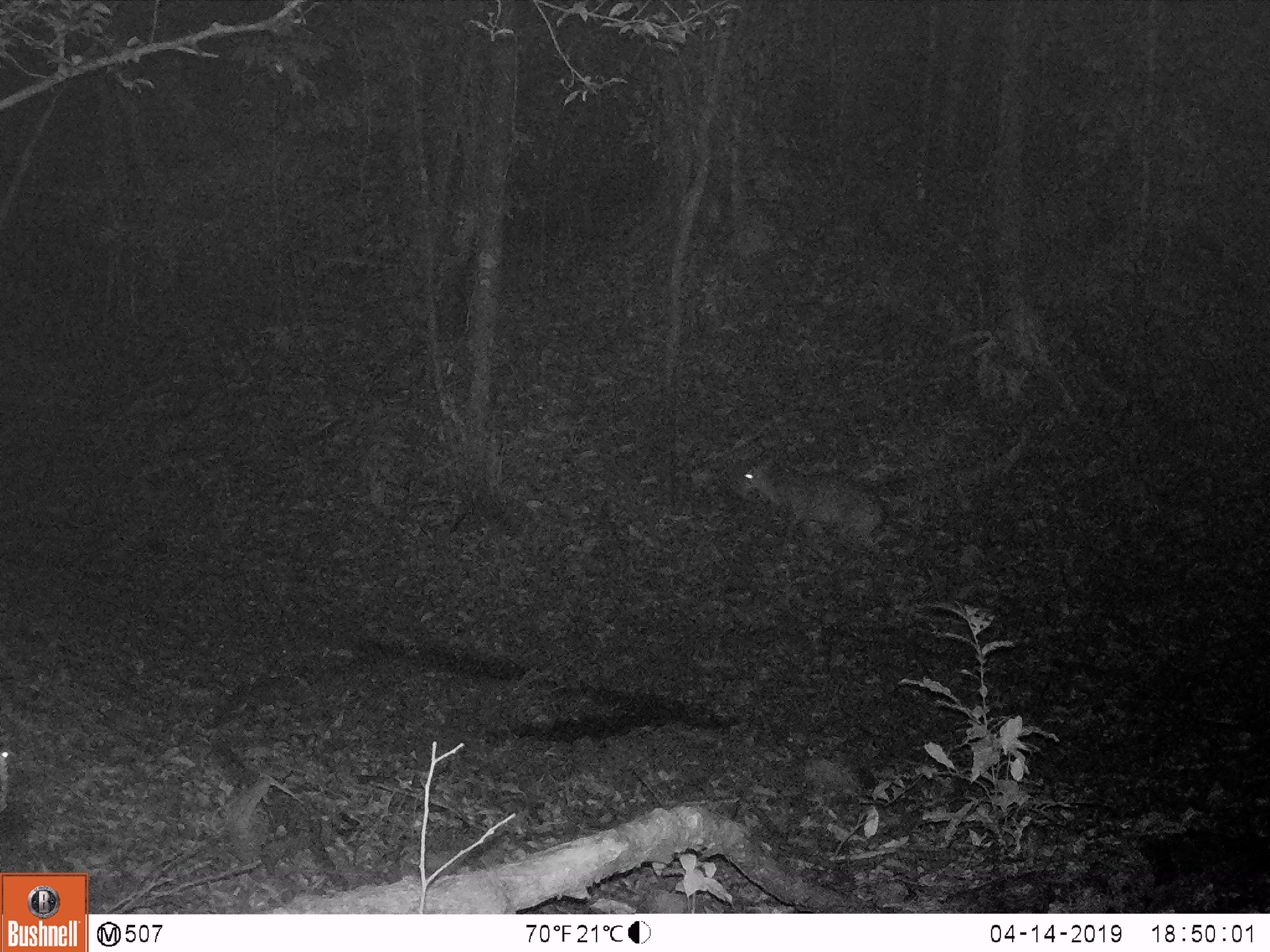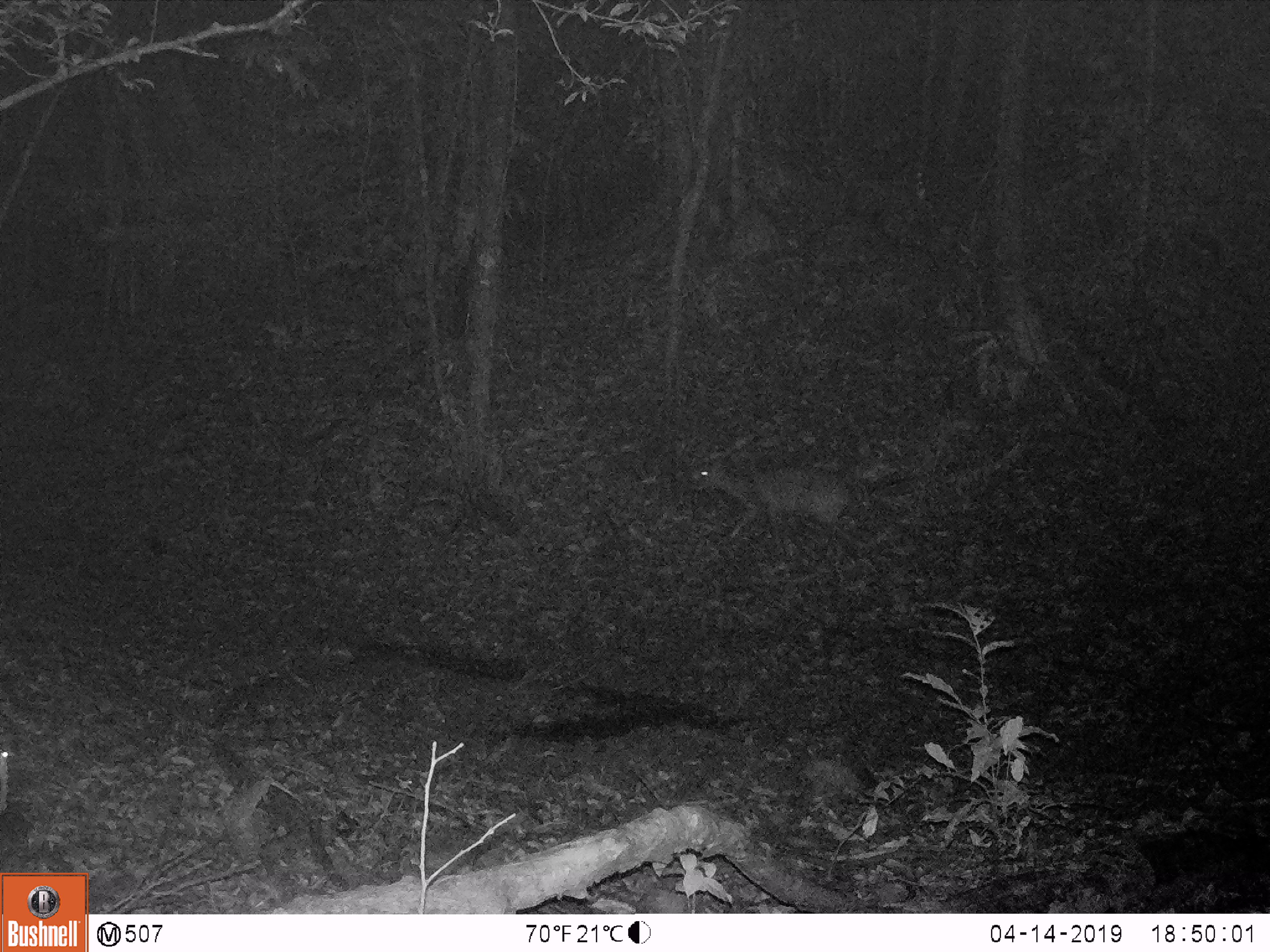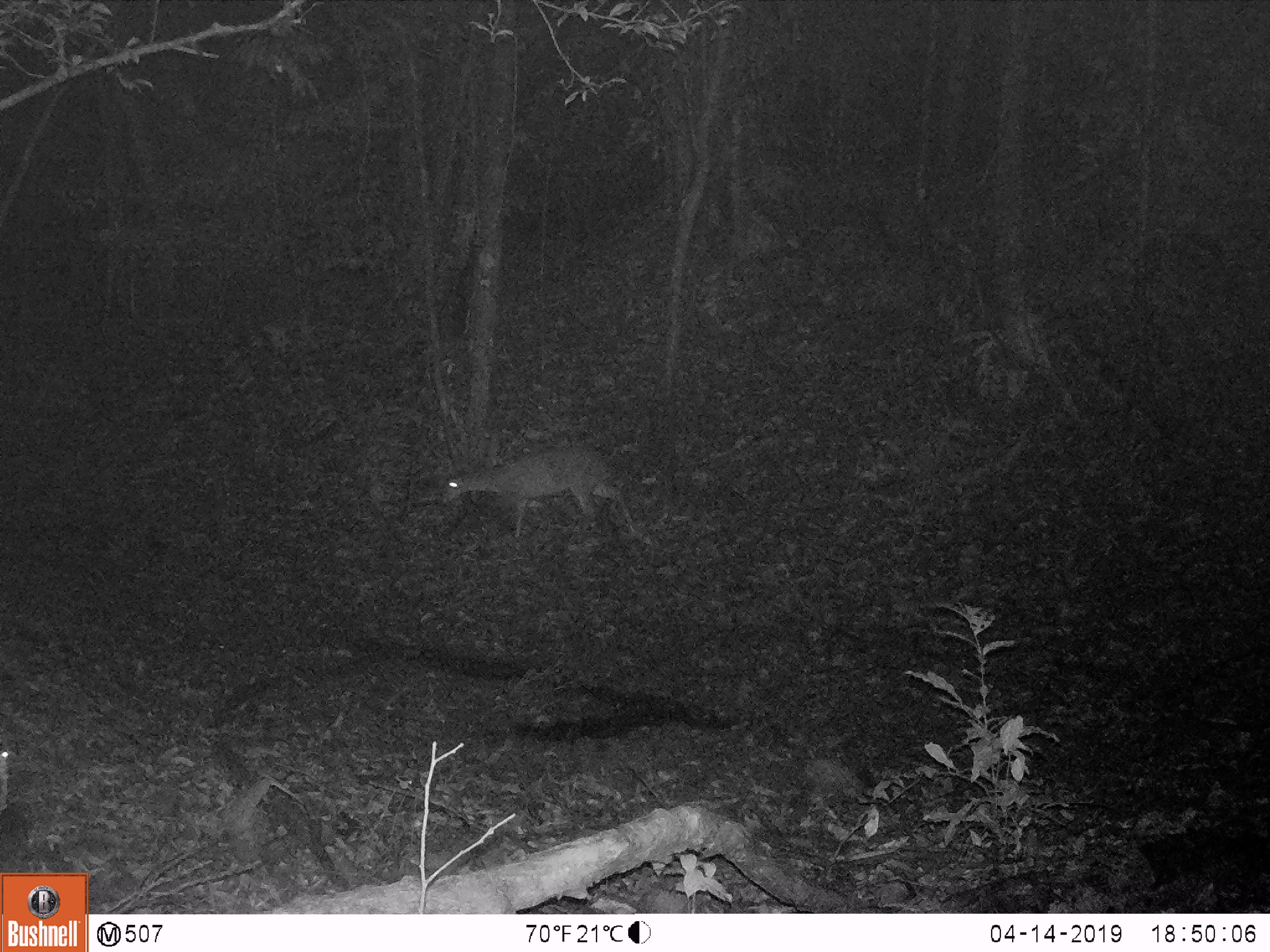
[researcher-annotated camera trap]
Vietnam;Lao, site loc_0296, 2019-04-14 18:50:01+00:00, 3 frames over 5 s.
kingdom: Animalia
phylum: Chordata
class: Mammalia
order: Artiodactyla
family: Cervidae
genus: Muntiacus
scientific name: Muntiacus vuquangensis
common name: large-antlered muntjac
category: large antlered muntjac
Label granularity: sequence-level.